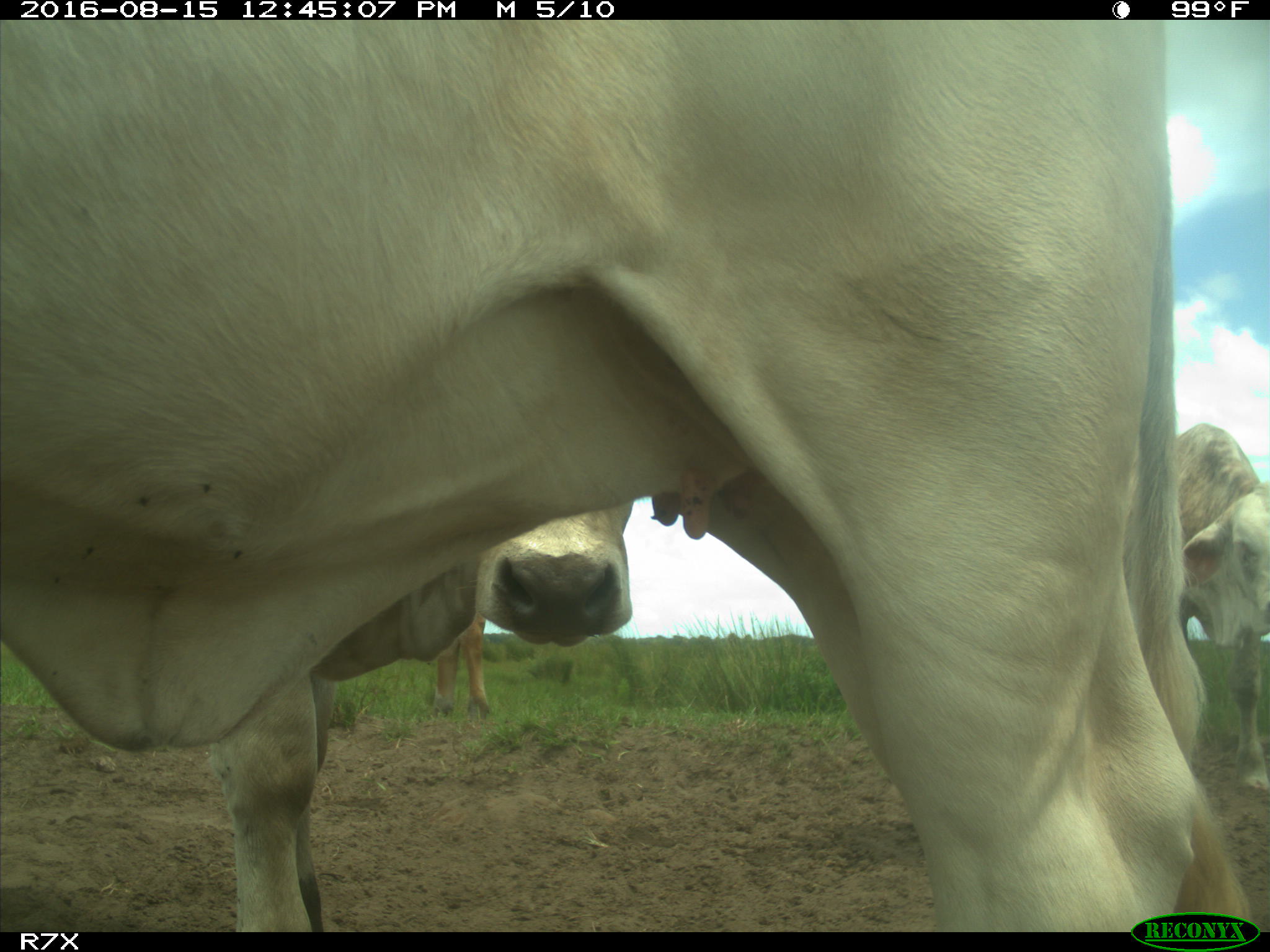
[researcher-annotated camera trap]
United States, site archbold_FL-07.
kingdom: Animalia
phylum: Chordata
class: Mammalia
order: Artiodactyla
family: Bovidae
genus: Bos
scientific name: Bos taurus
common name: domestic cow